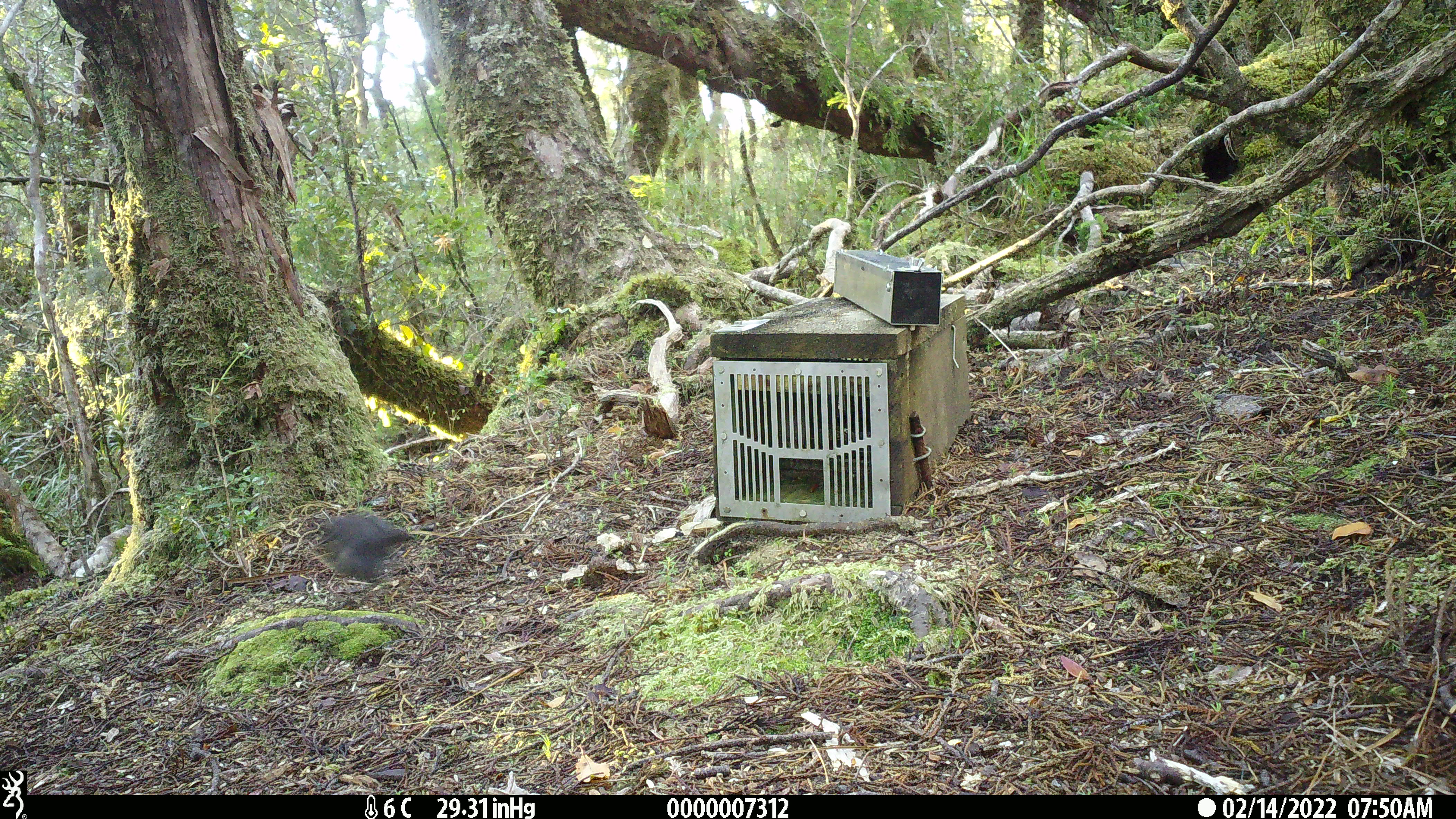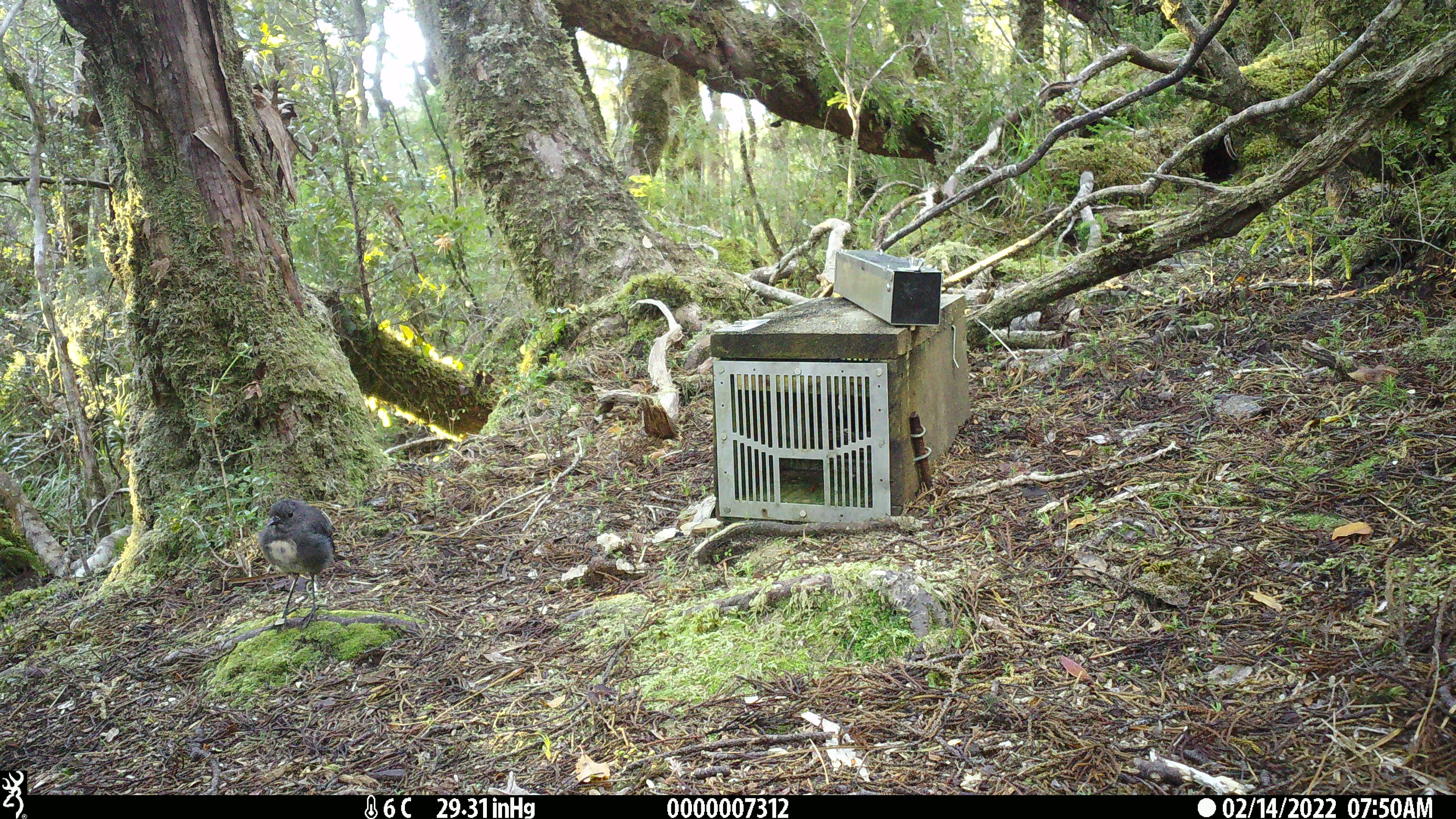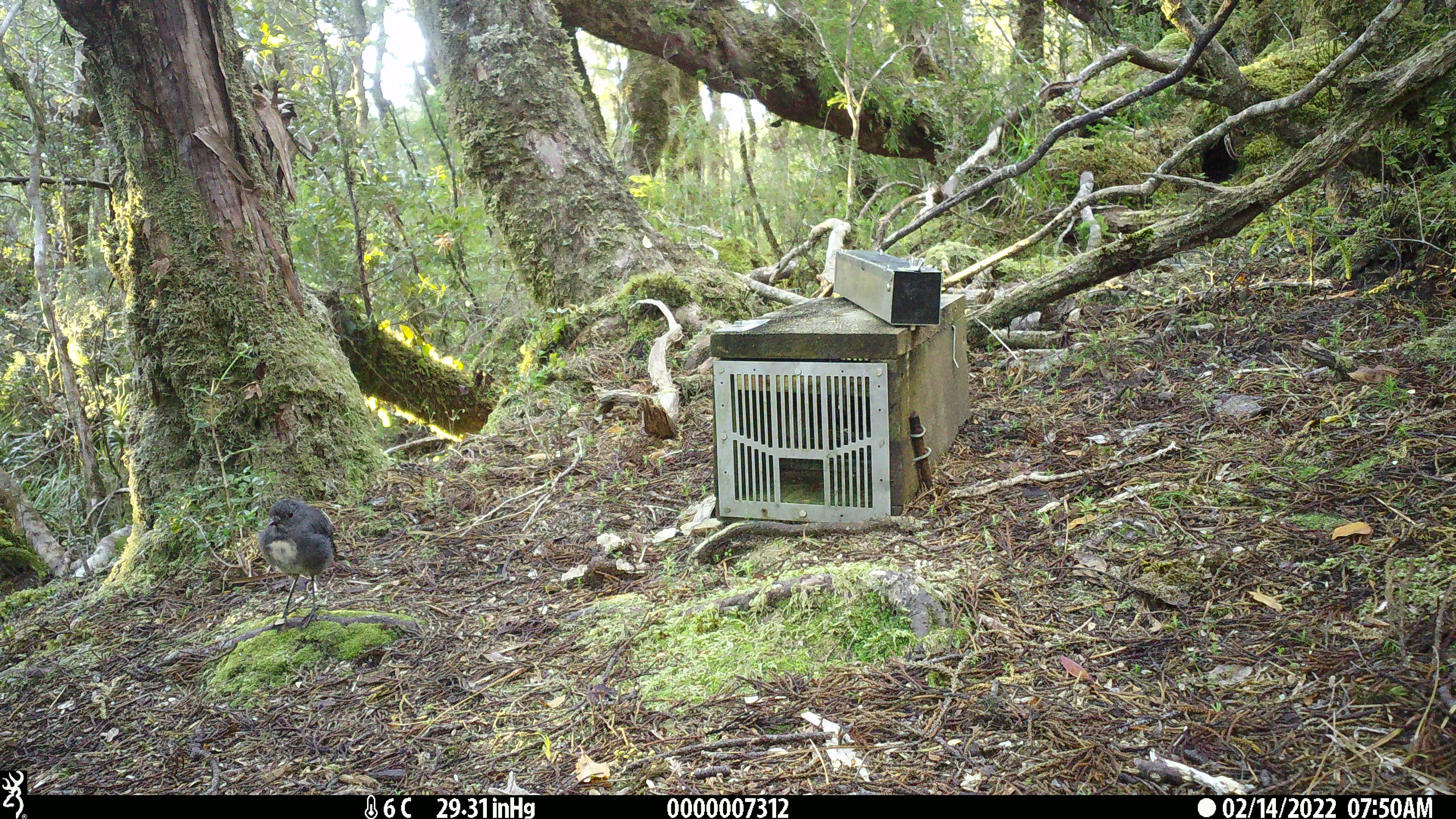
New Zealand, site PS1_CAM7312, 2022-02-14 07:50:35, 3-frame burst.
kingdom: Animalia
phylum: Chordata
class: Aves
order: Passeriformes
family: Petroicidae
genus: Petroica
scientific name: Petroica australis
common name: new zealand robin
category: robin